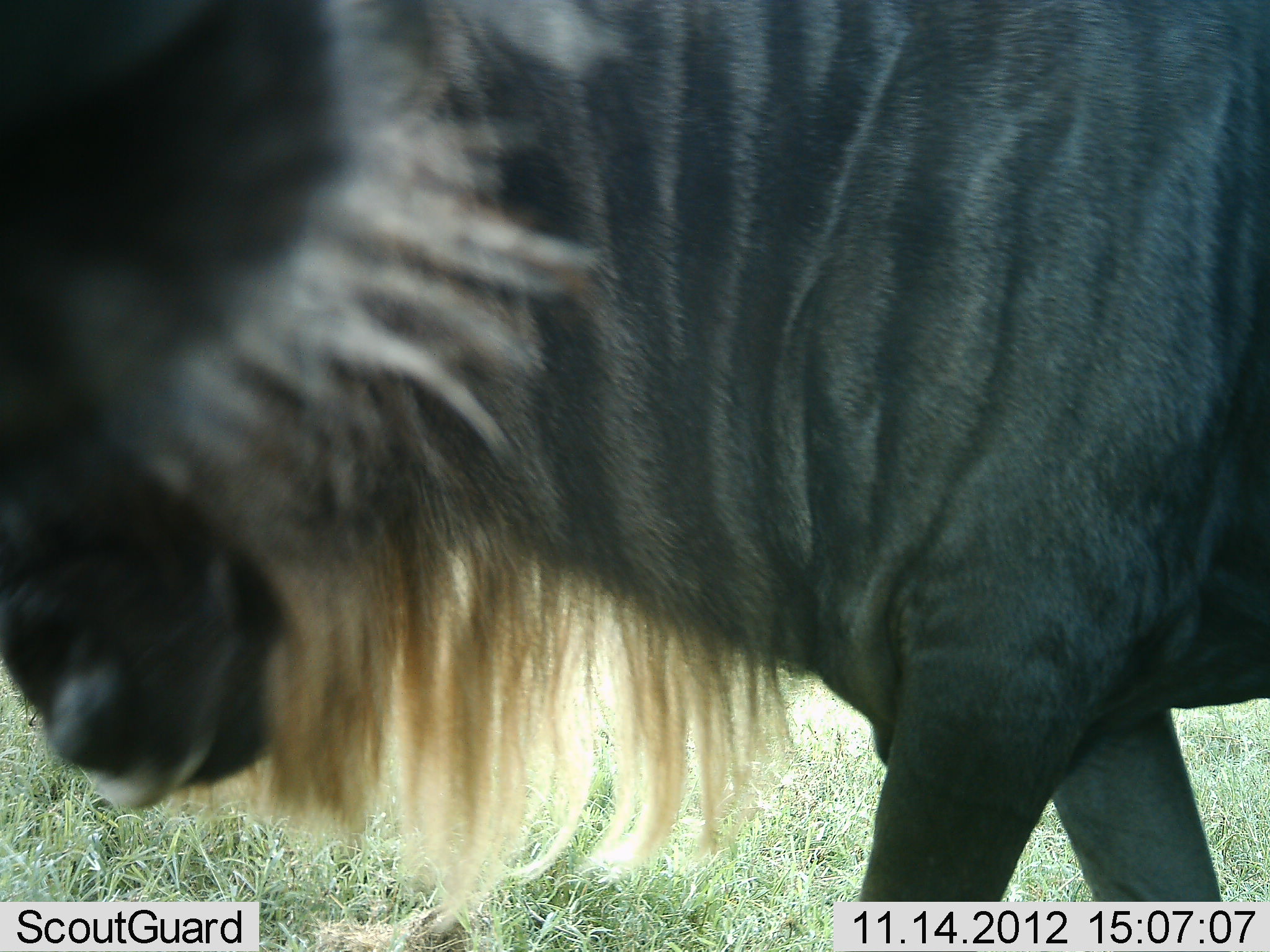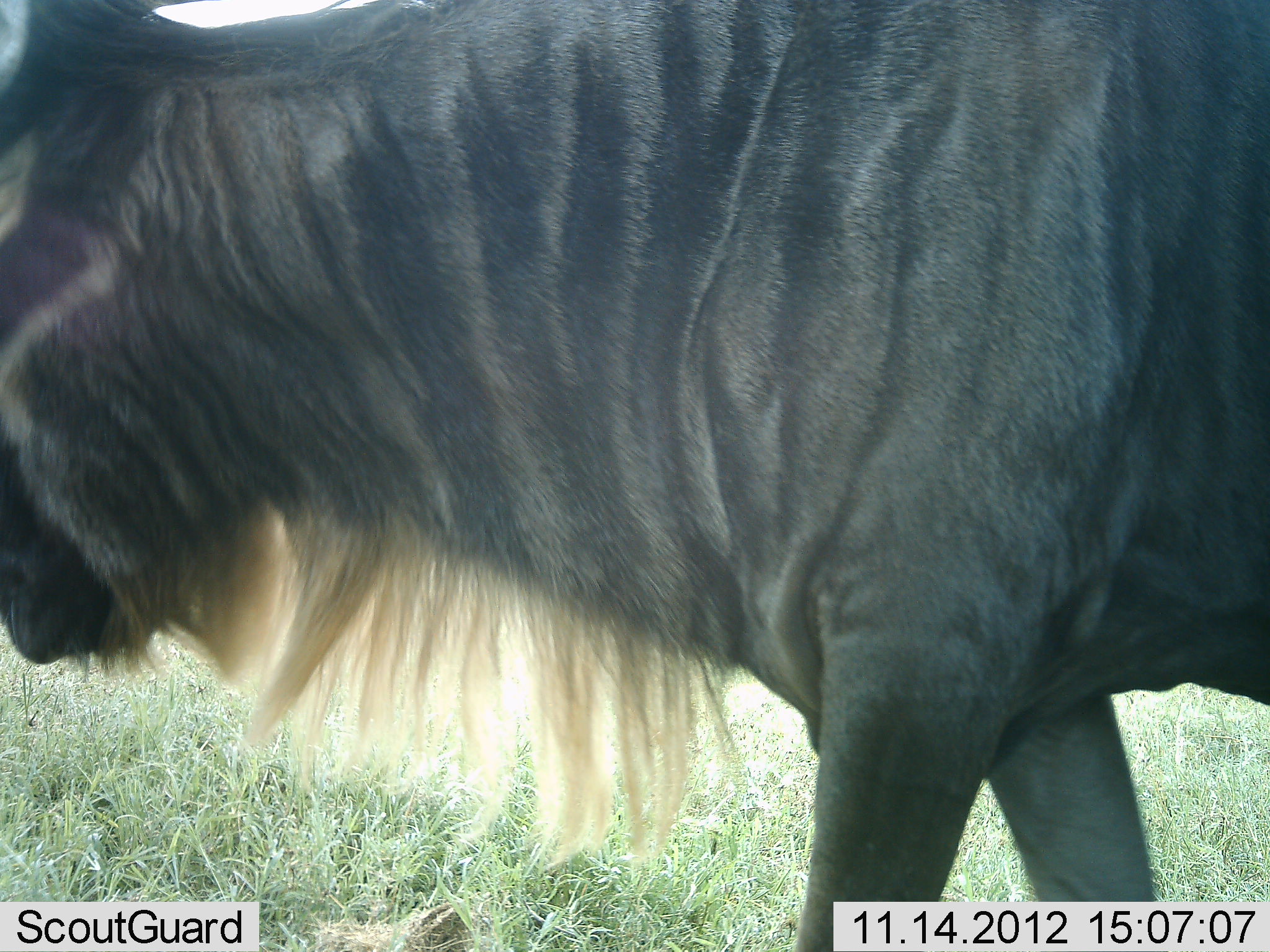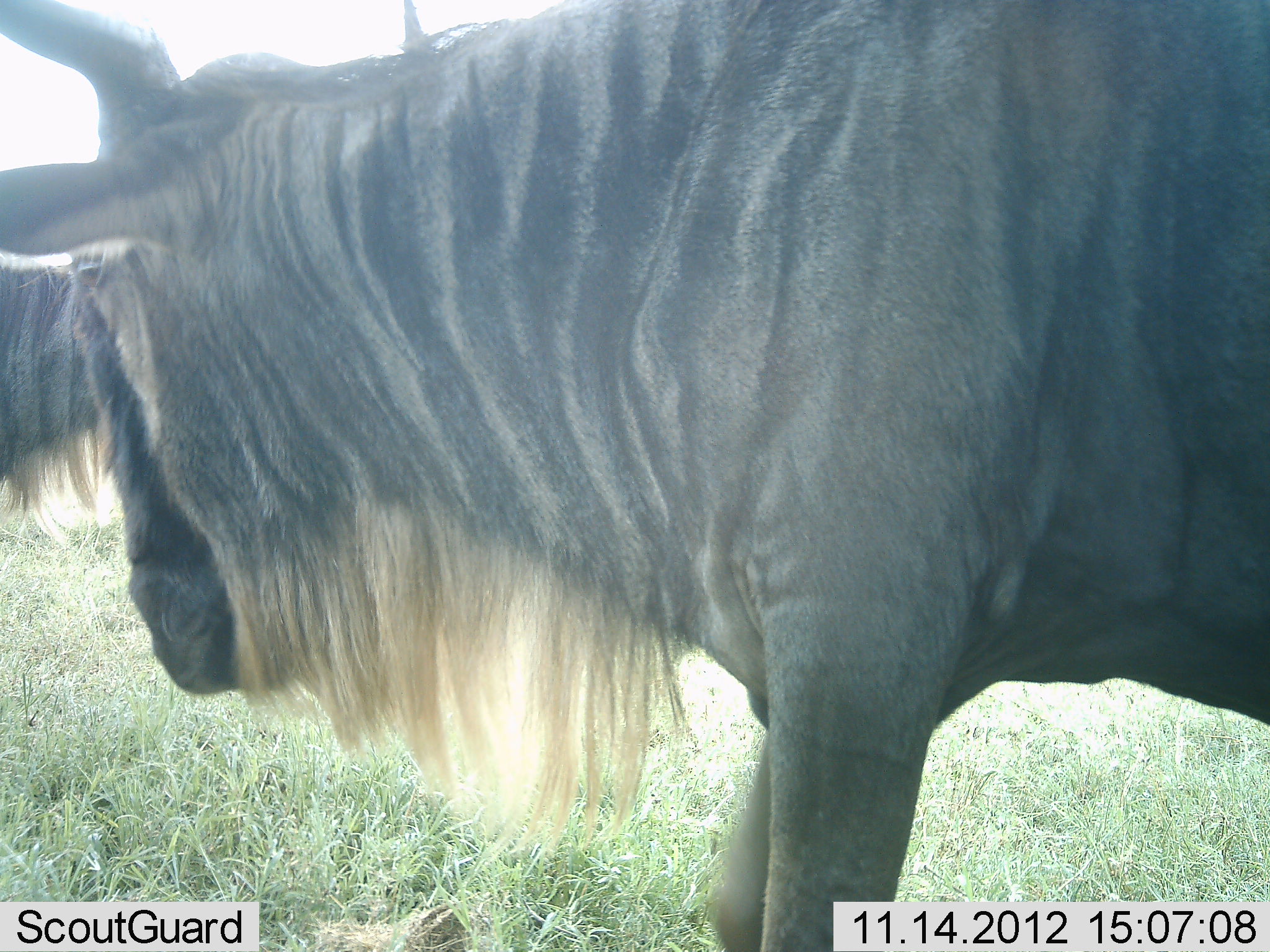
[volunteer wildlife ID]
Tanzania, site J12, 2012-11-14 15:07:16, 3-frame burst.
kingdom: Animalia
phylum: Chordata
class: Mammalia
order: Artiodactyla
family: Bovidae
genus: Connochaetes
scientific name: Connochaetes taurinus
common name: blue wildebeest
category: wildebeest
Wildebeest (blue wildebeest) (Connochaetes taurinus), count 1. Behavior (volunteer vote fractions): standing 80%, resting 0%, moving 20%, interacting 0%. Young present (vote fraction): 0%. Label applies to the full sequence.